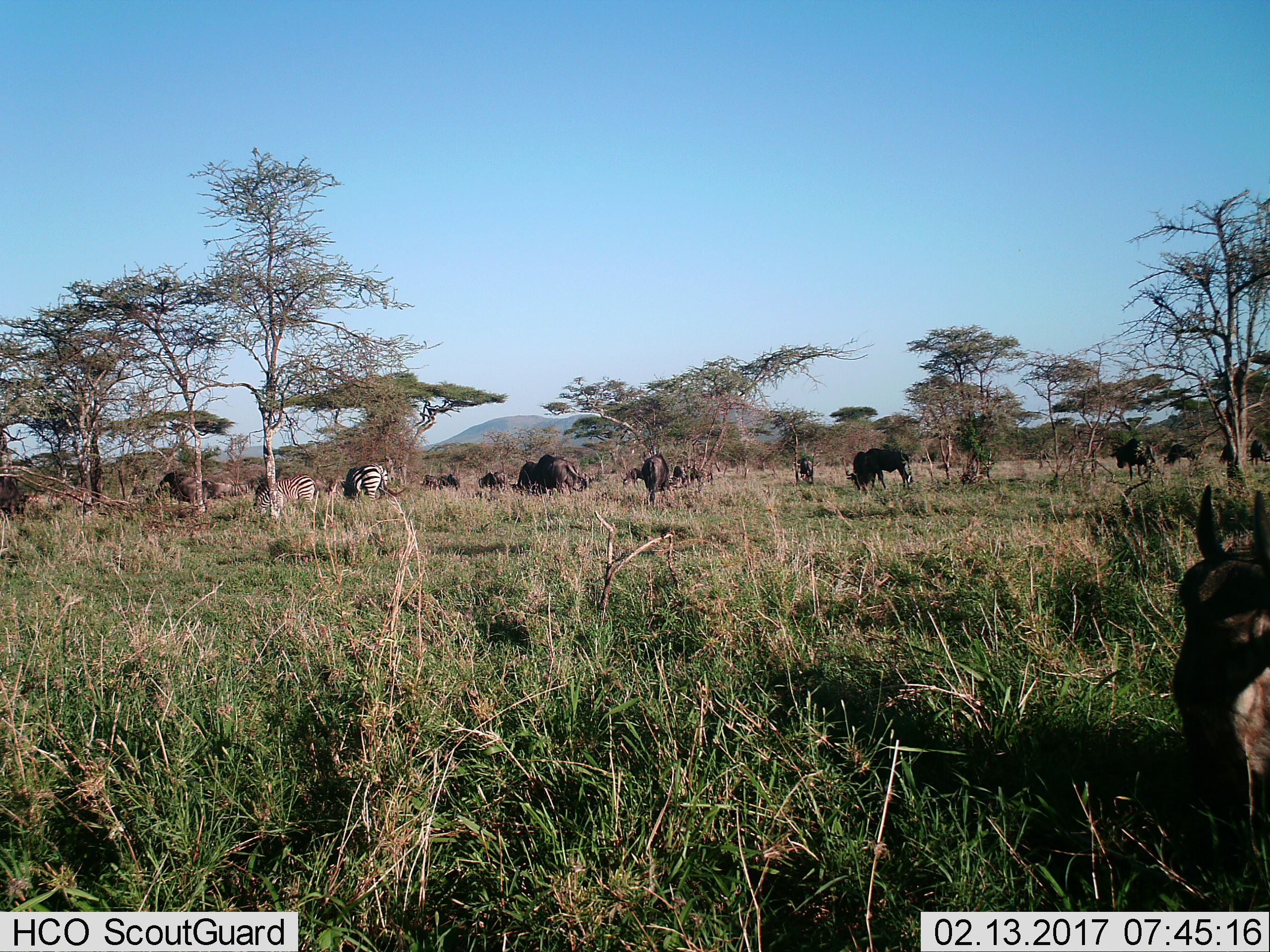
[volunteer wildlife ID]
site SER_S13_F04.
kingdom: Animalia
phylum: Chordata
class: Mammalia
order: Artiodactyla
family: Bovidae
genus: Connochaetes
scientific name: Connochaetes taurinus taurinus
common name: blue wildebeest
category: wildebeestblue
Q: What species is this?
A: Wildebeestblue (blue wildebeest) (Connochaetes taurinus taurinus).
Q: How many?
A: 11-50.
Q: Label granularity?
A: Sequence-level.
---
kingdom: Animalia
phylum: Chordata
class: Mammalia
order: Perissodactyla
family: Equidae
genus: Equus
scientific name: Equus quagga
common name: plains zebra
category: zebraplains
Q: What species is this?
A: Zebraplains (plains zebra) (Equus quagga).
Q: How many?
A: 2.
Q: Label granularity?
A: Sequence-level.